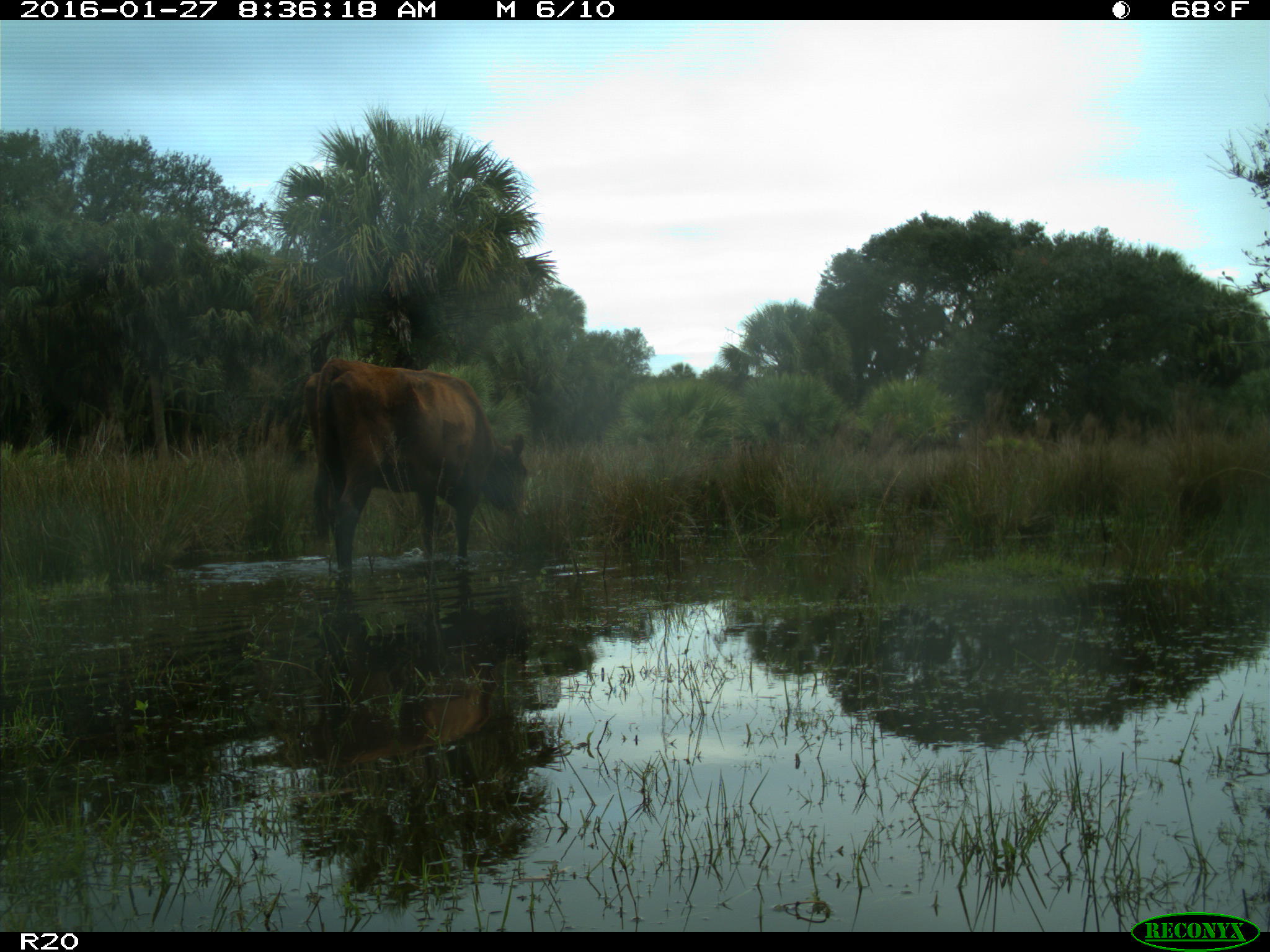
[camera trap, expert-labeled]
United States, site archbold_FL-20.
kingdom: Animalia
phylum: Chordata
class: Mammalia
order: Artiodactyla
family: Bovidae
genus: Bos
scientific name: Bos taurus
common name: domestic cow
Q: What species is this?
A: Bos taurus (domestic cow).